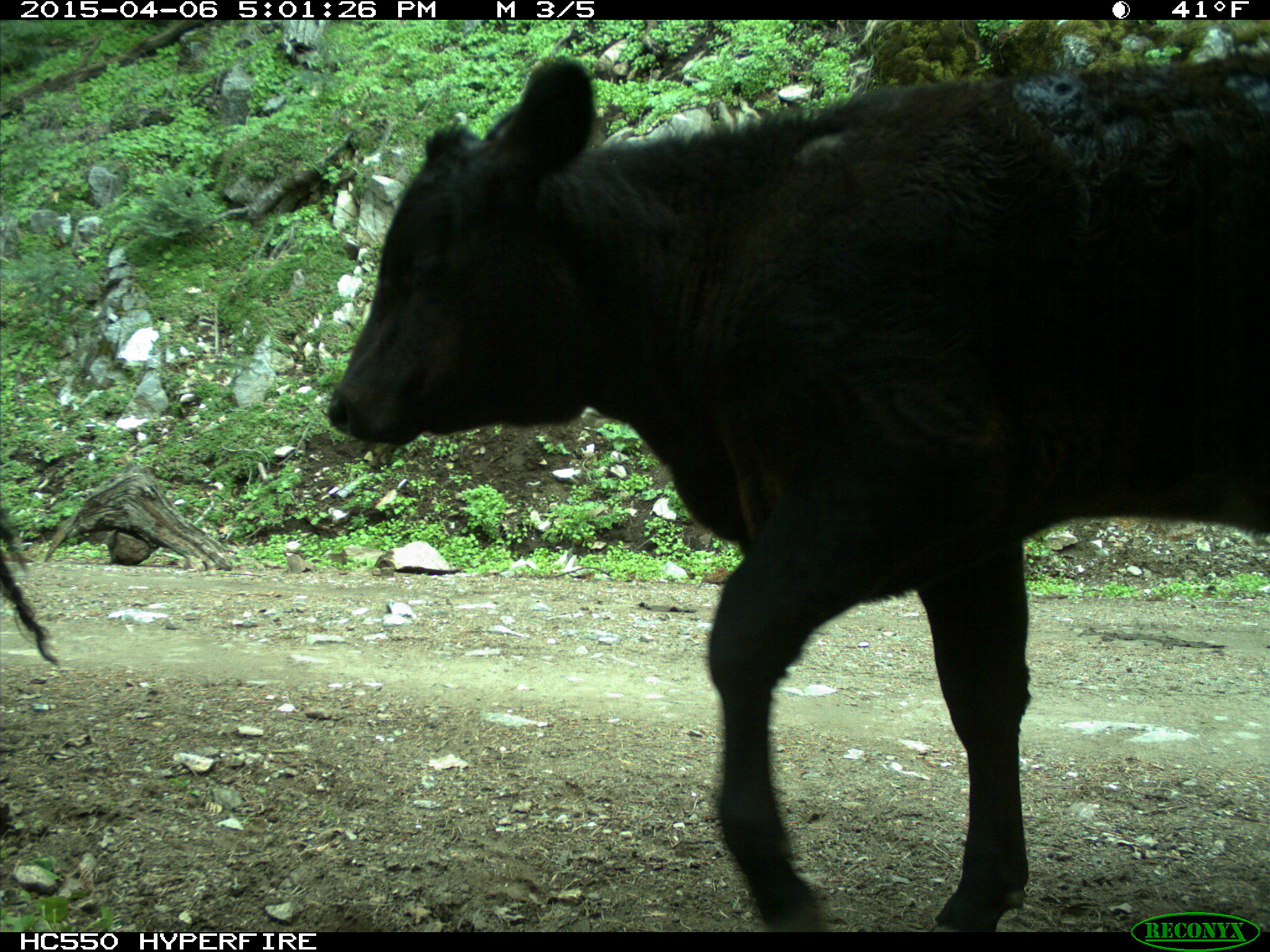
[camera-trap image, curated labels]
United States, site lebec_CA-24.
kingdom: Animalia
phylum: Chordata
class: Mammalia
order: Artiodactyla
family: Bovidae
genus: Bos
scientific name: Bos taurus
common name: domestic cow